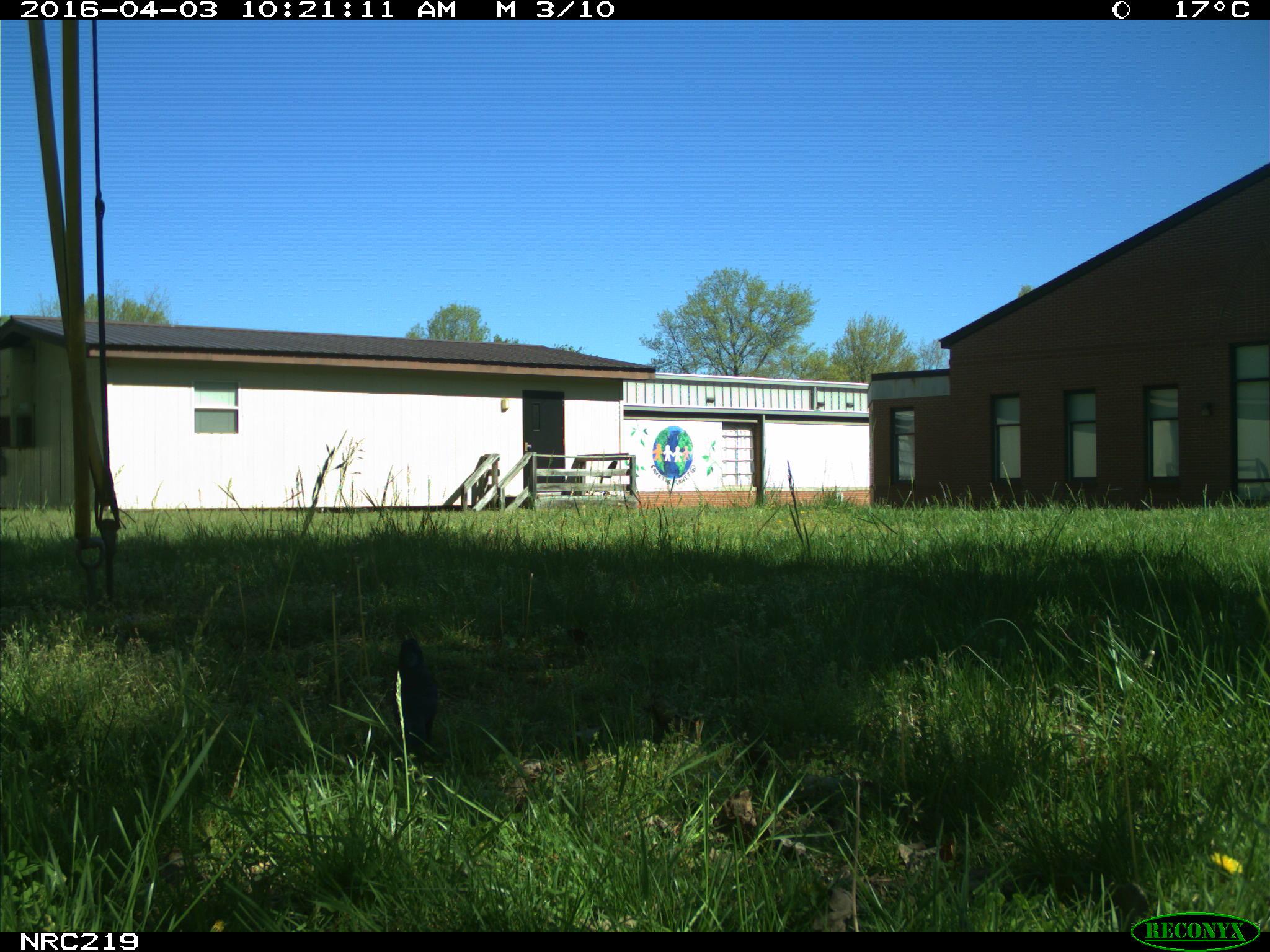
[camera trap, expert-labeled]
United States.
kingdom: Animalia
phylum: Chordata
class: Aves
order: Passeriformes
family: Corvidae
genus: Corvus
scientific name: Corvus brachyrhynchos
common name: american crow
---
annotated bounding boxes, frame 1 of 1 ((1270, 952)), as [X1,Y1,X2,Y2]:
American Crow: [392,641,434,754]